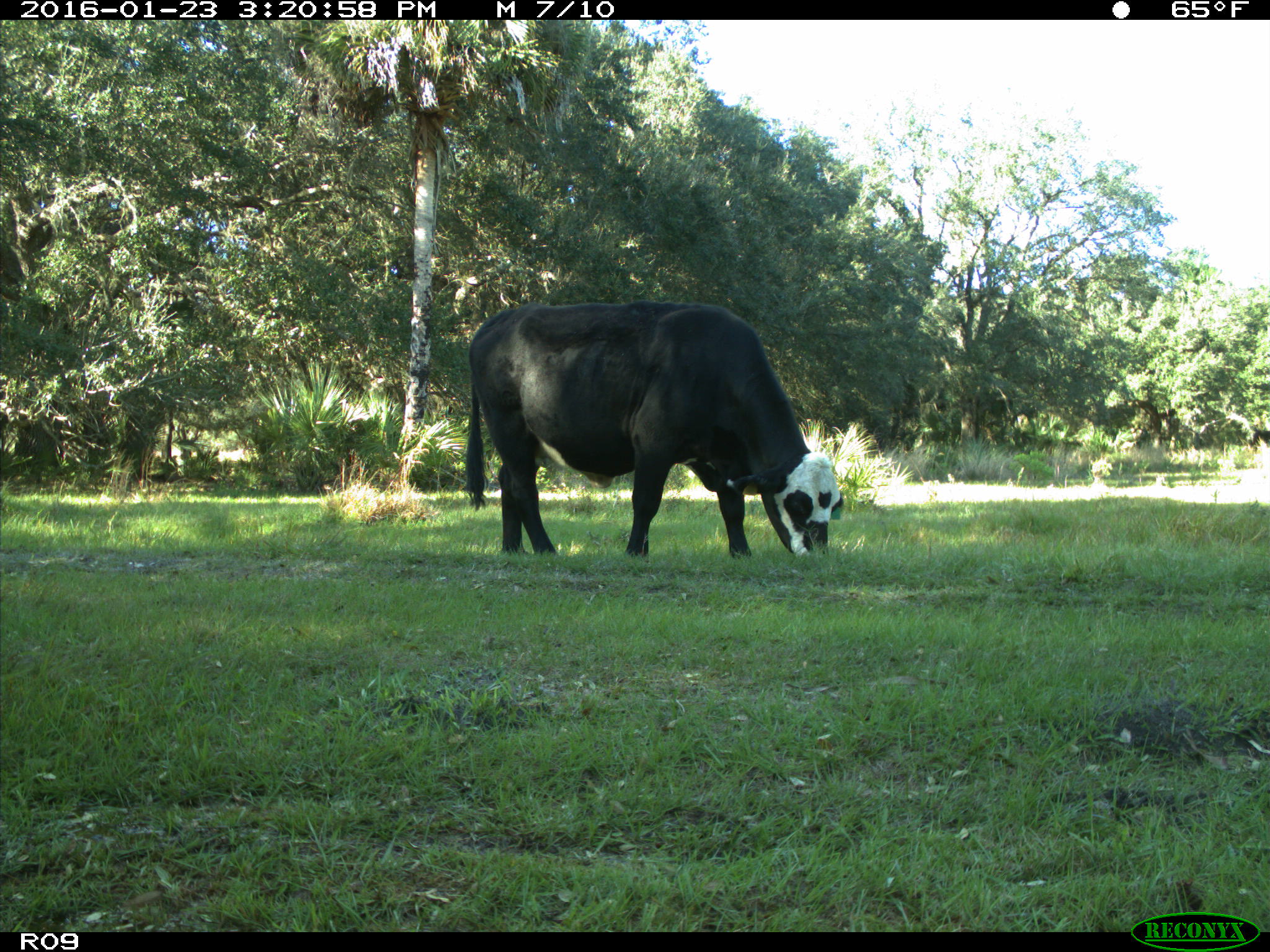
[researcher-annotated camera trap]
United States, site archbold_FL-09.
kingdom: Animalia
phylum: Chordata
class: Mammalia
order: Artiodactyla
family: Bovidae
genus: Bos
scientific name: Bos taurus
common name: domestic cow